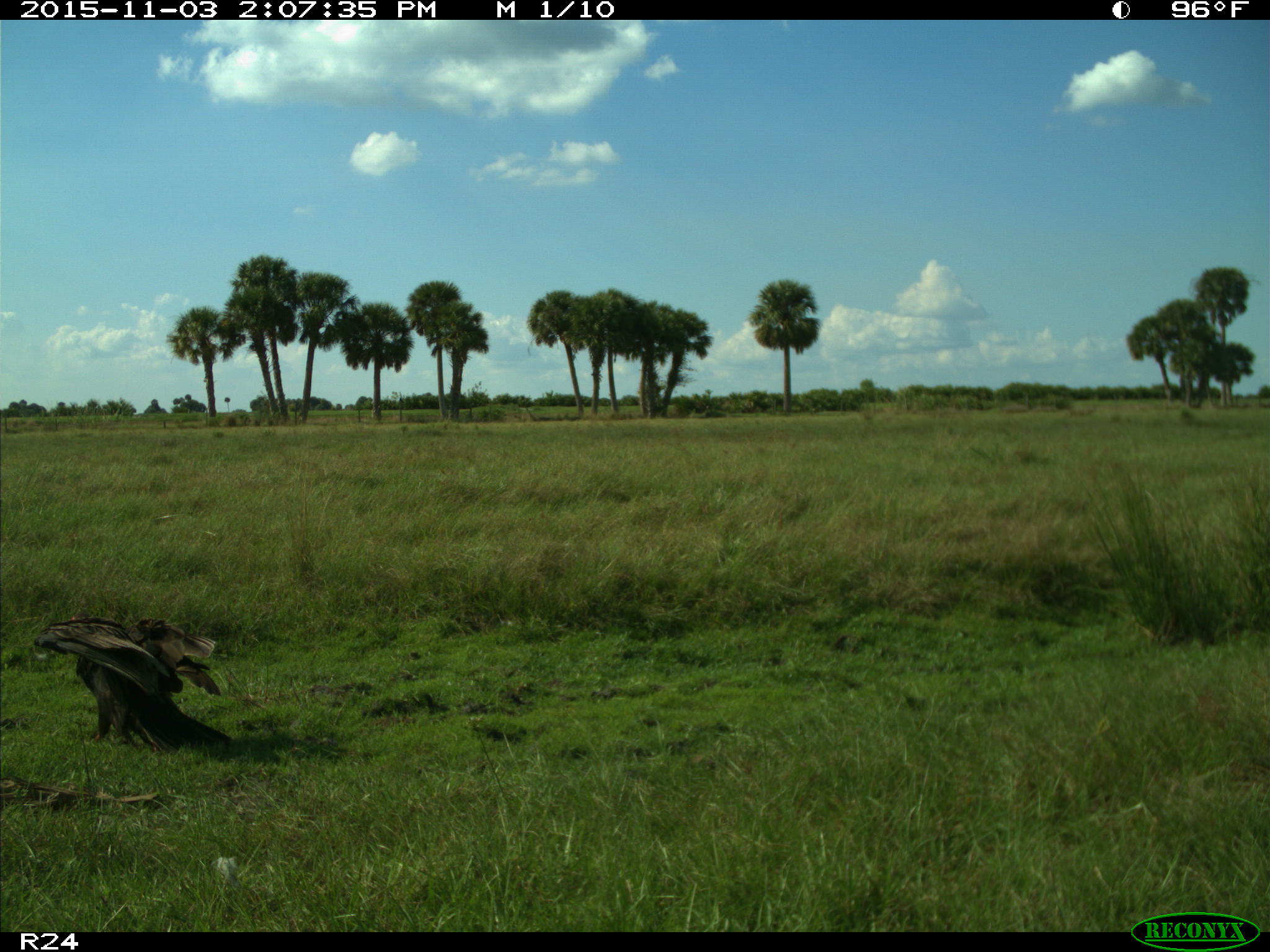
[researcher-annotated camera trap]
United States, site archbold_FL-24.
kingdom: Animalia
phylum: Chordata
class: Aves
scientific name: Aves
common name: birds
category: unidentified bird